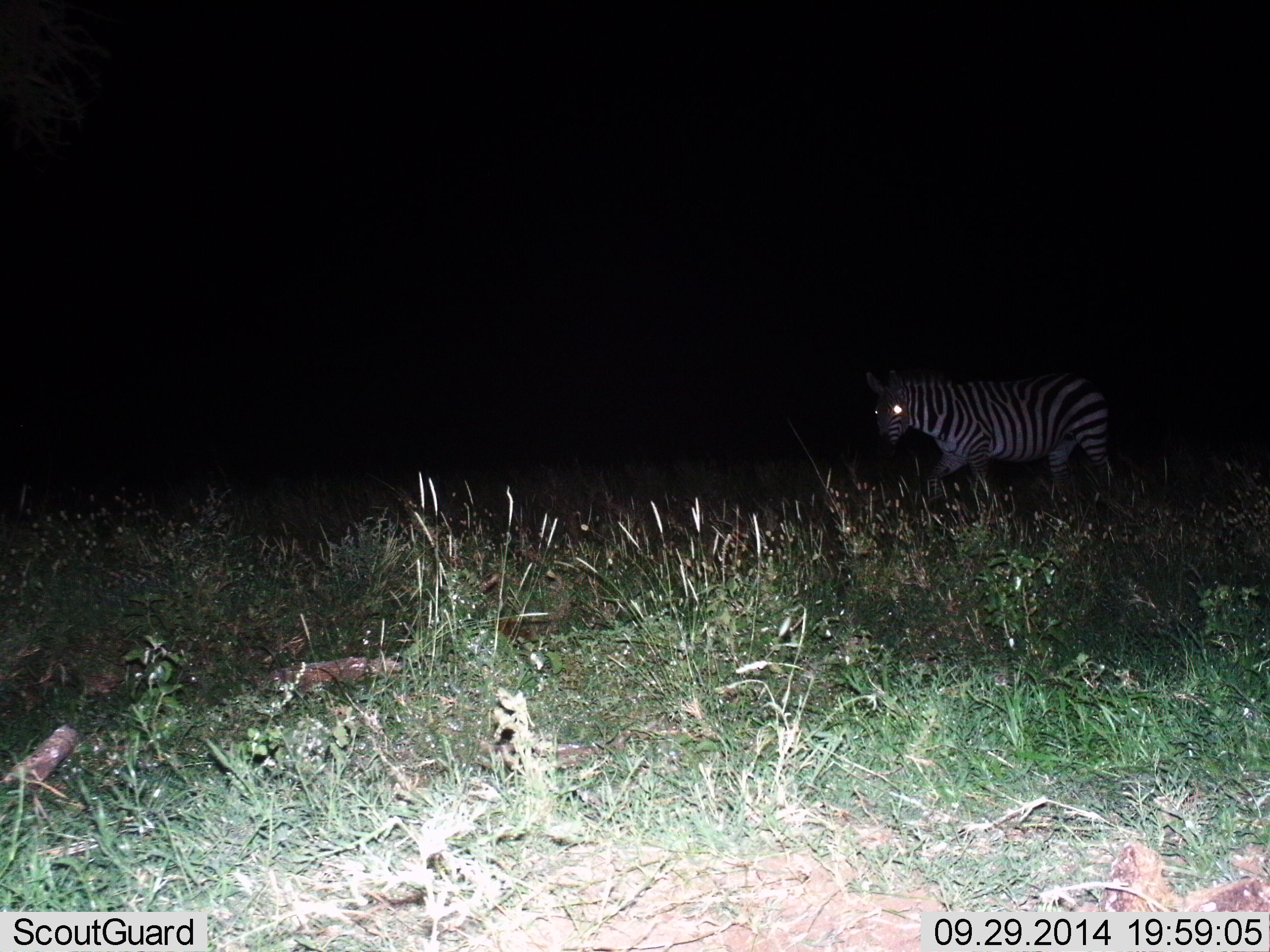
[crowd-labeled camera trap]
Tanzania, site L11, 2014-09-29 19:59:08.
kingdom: Animalia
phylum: Chordata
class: Mammalia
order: Perissodactyla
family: Equidae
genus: Equus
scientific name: Equus quagga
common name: plains zebra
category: zebra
Zebra (plains zebra) (Equus quagga), count 1. Behavior (volunteer vote fractions): standing 30%, resting 0%, moving 80%, interacting 0%. Young present (vote fraction): 0%. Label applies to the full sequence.